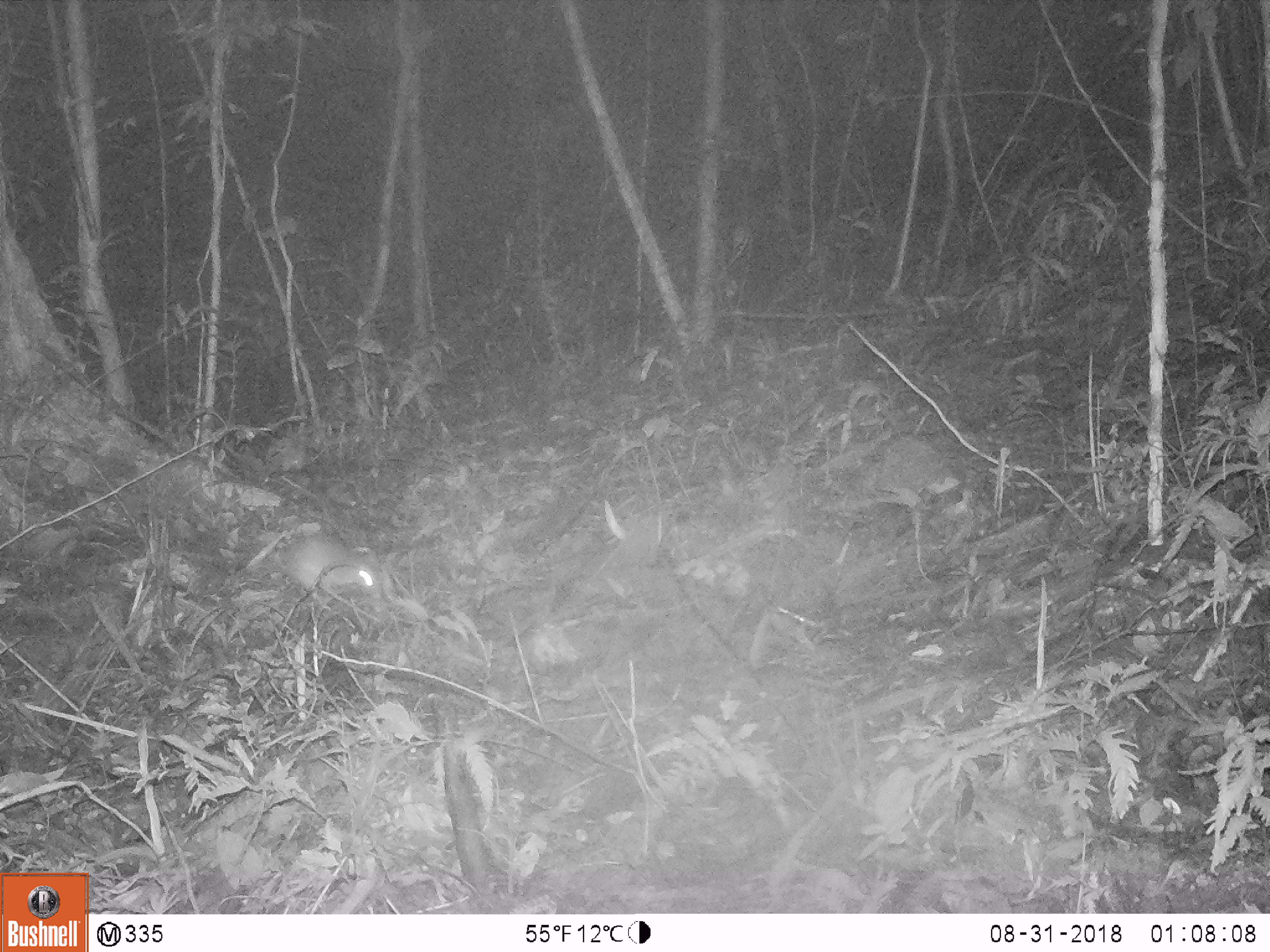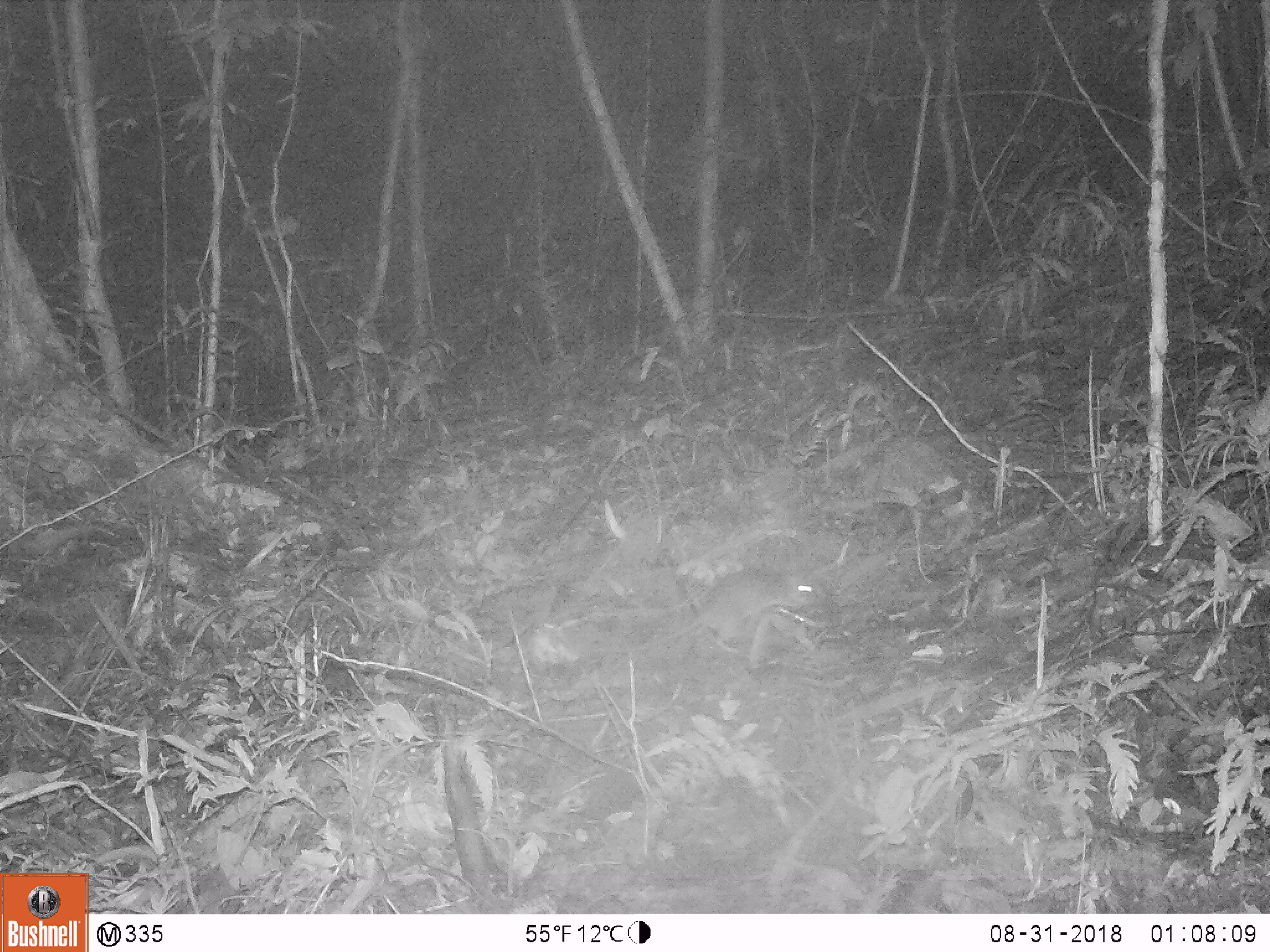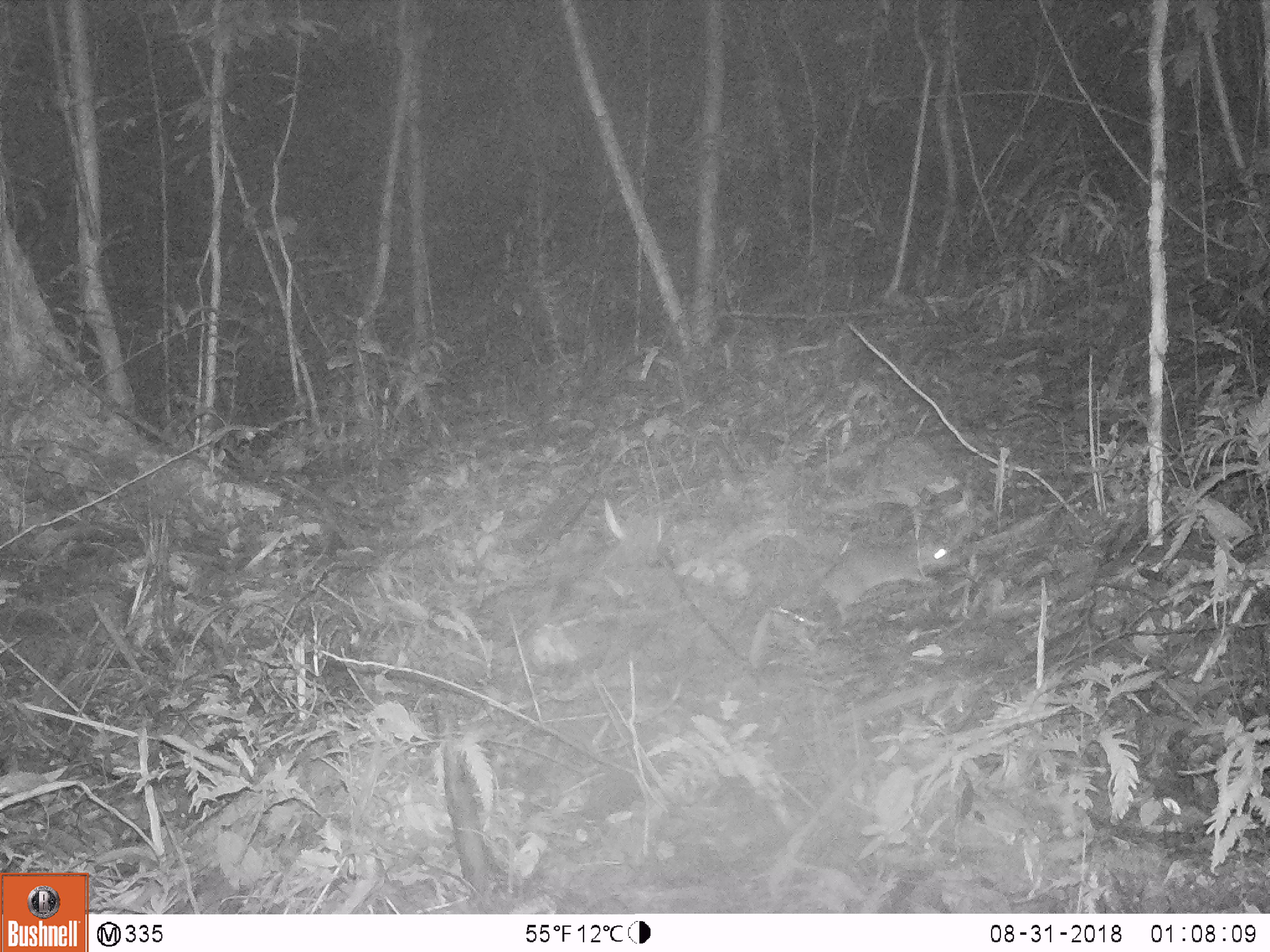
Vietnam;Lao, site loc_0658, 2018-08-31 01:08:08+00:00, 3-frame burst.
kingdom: Animalia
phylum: Chordata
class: Mammalia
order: Rodentia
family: Muridae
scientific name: Muridae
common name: old-world mice and rats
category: unidentified murid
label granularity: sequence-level